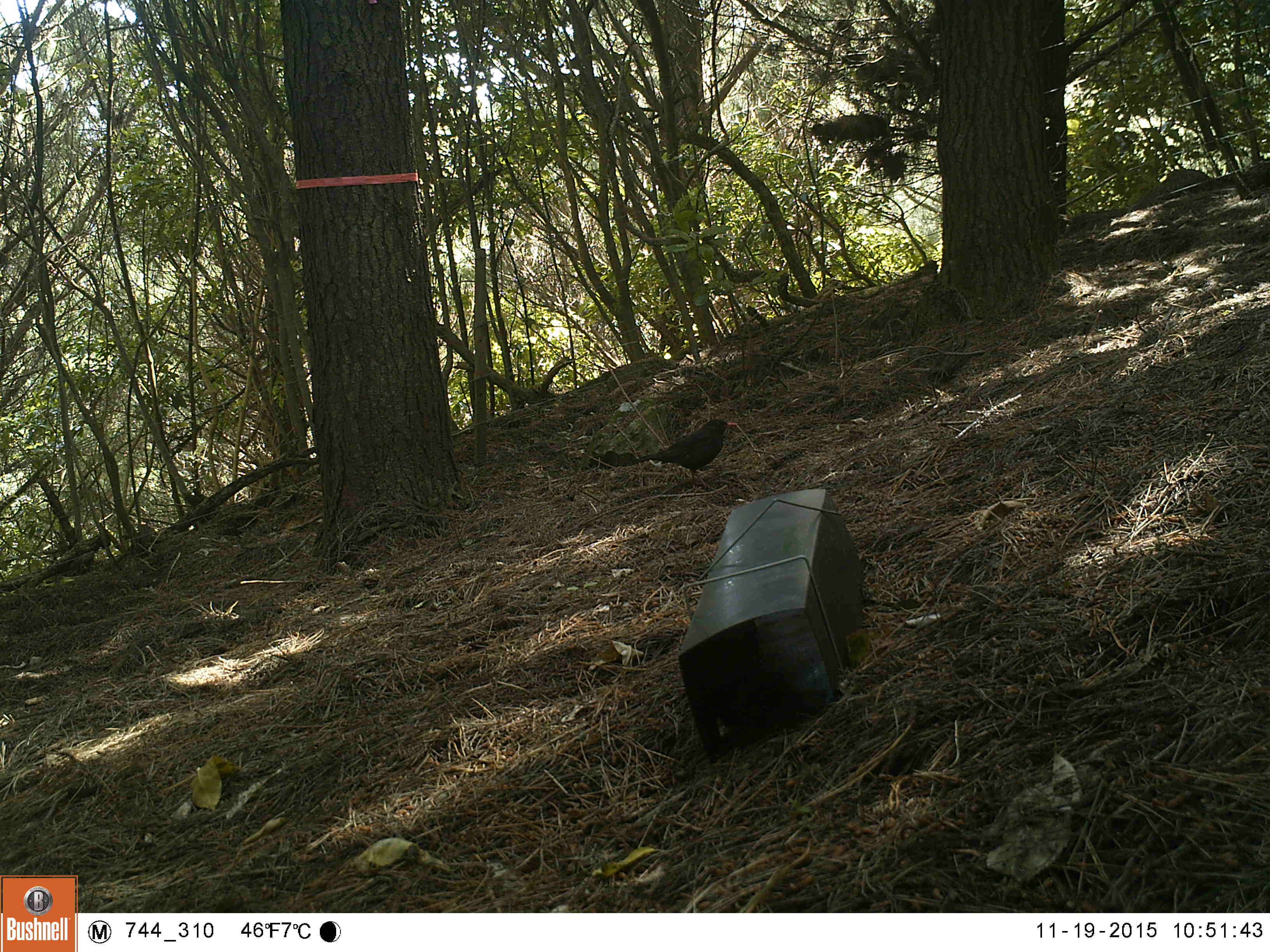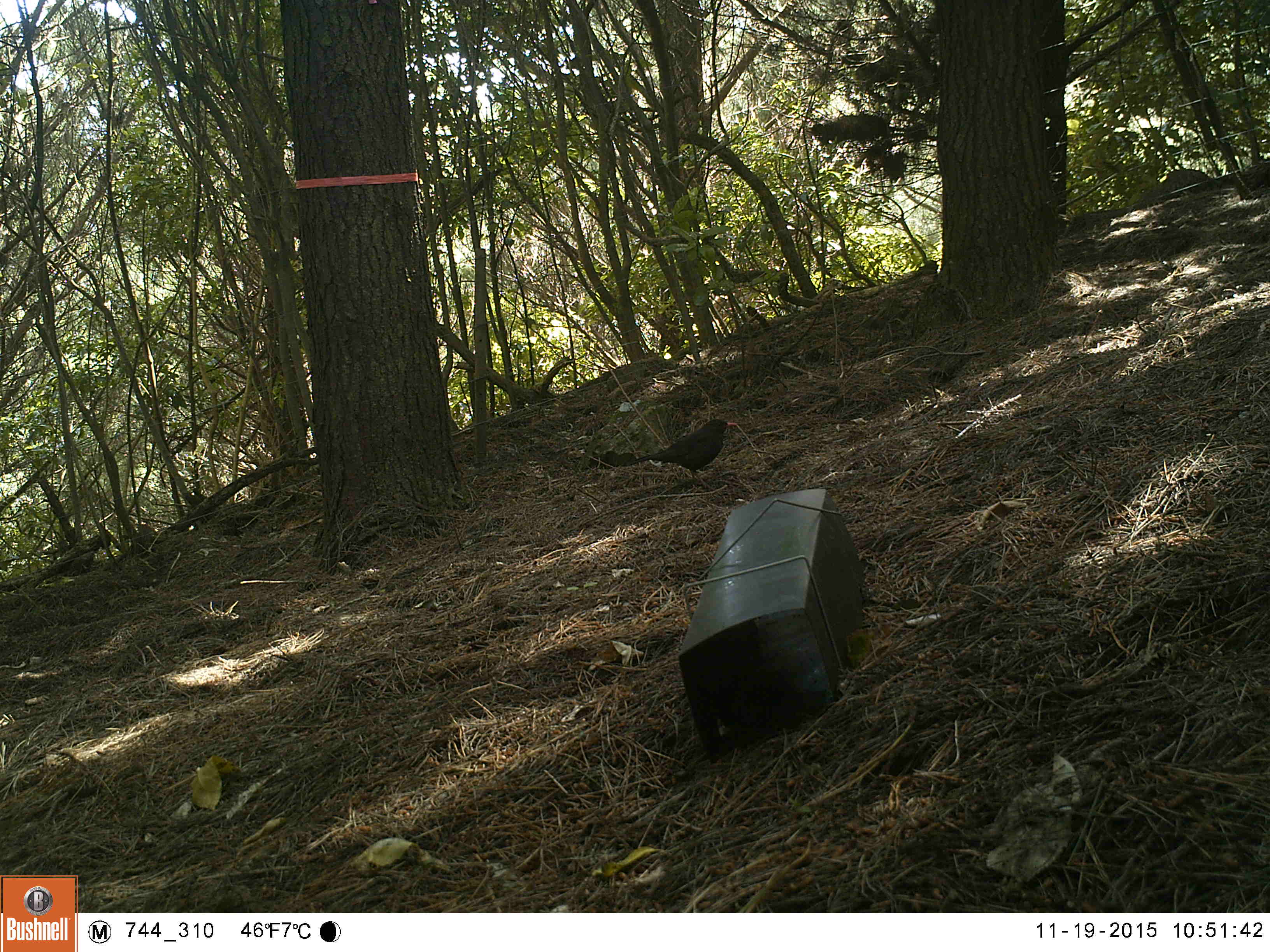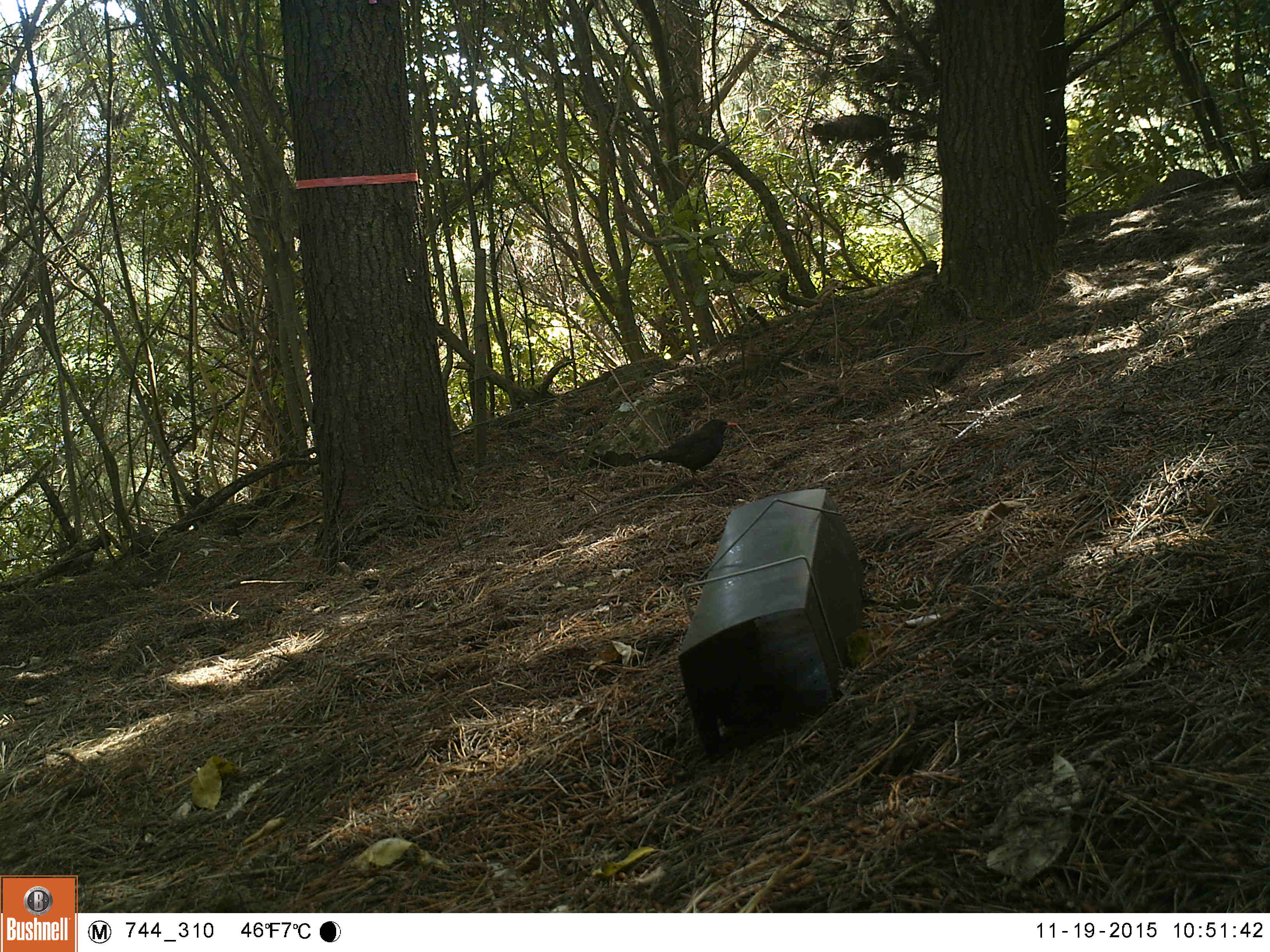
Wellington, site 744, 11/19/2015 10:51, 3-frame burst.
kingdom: Animalia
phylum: Chordata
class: Aves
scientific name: Aves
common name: bird